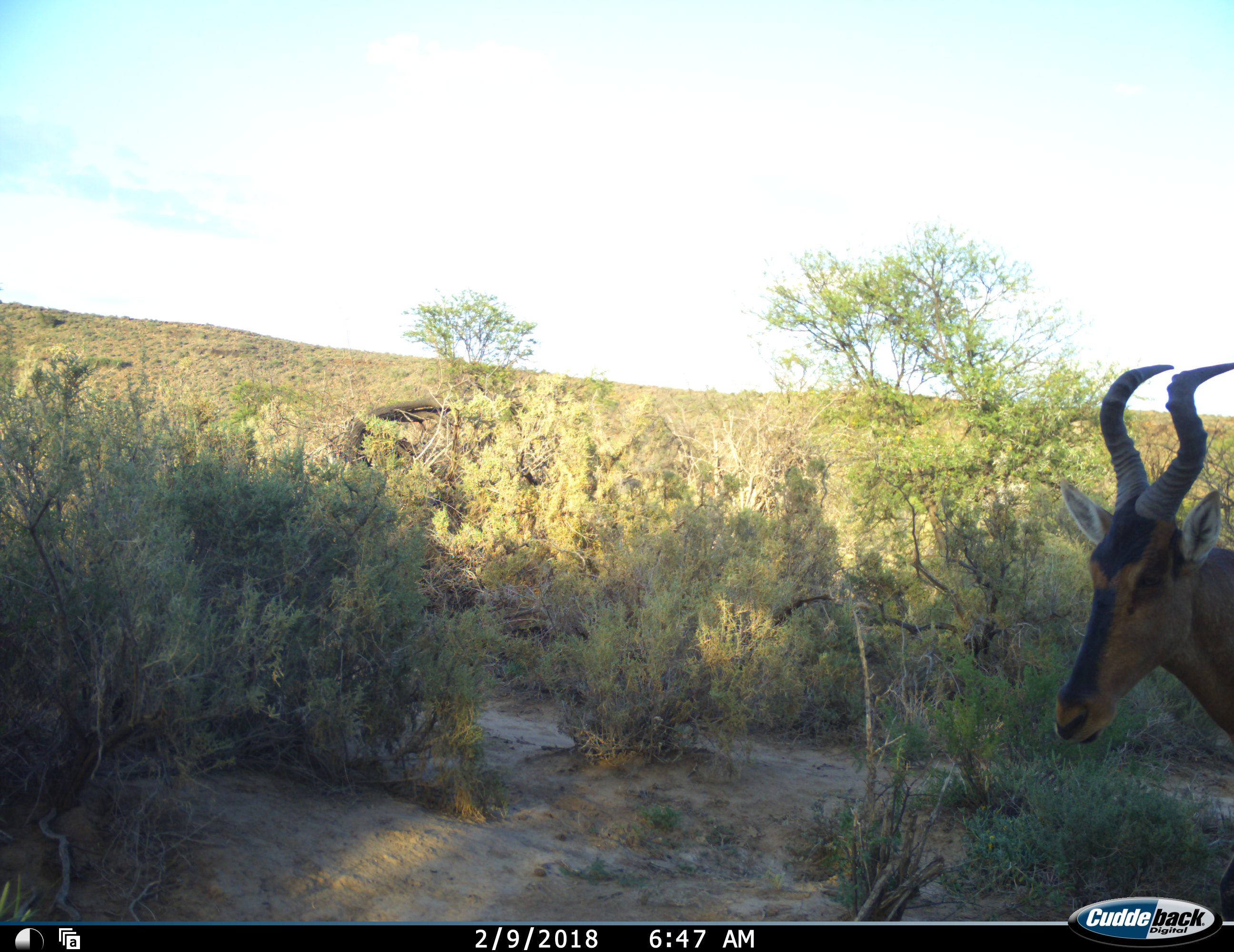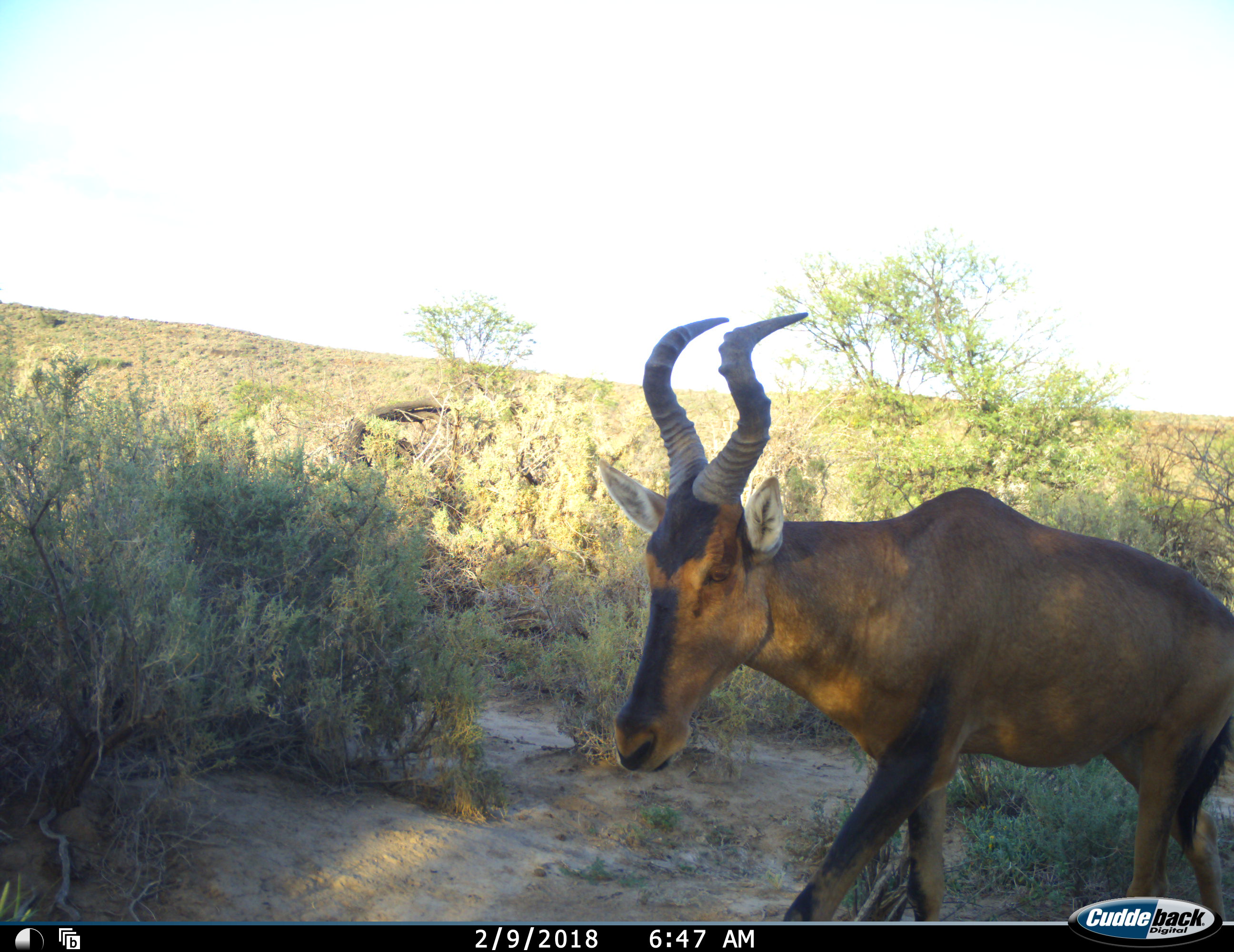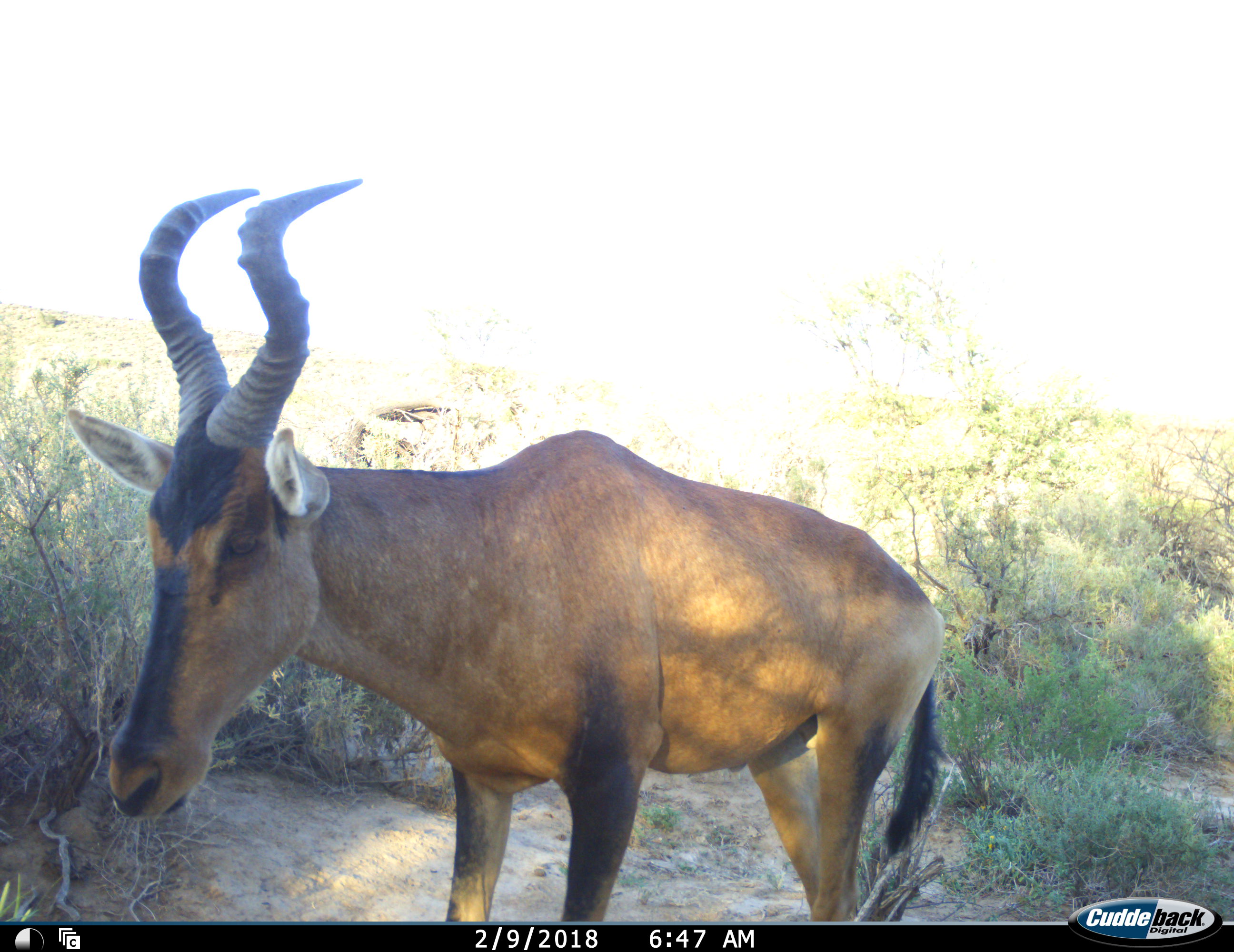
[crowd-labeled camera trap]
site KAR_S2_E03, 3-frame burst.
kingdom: Animalia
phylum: Chordata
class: Mammalia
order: Artiodactyla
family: Bovidae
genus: Alcelaphus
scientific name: Alcelaphus buselaphus caama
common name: red hartebeest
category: hartebeestred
Hartebeestred (red hartebeest) (Alcelaphus buselaphus caama), count 1. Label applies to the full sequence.